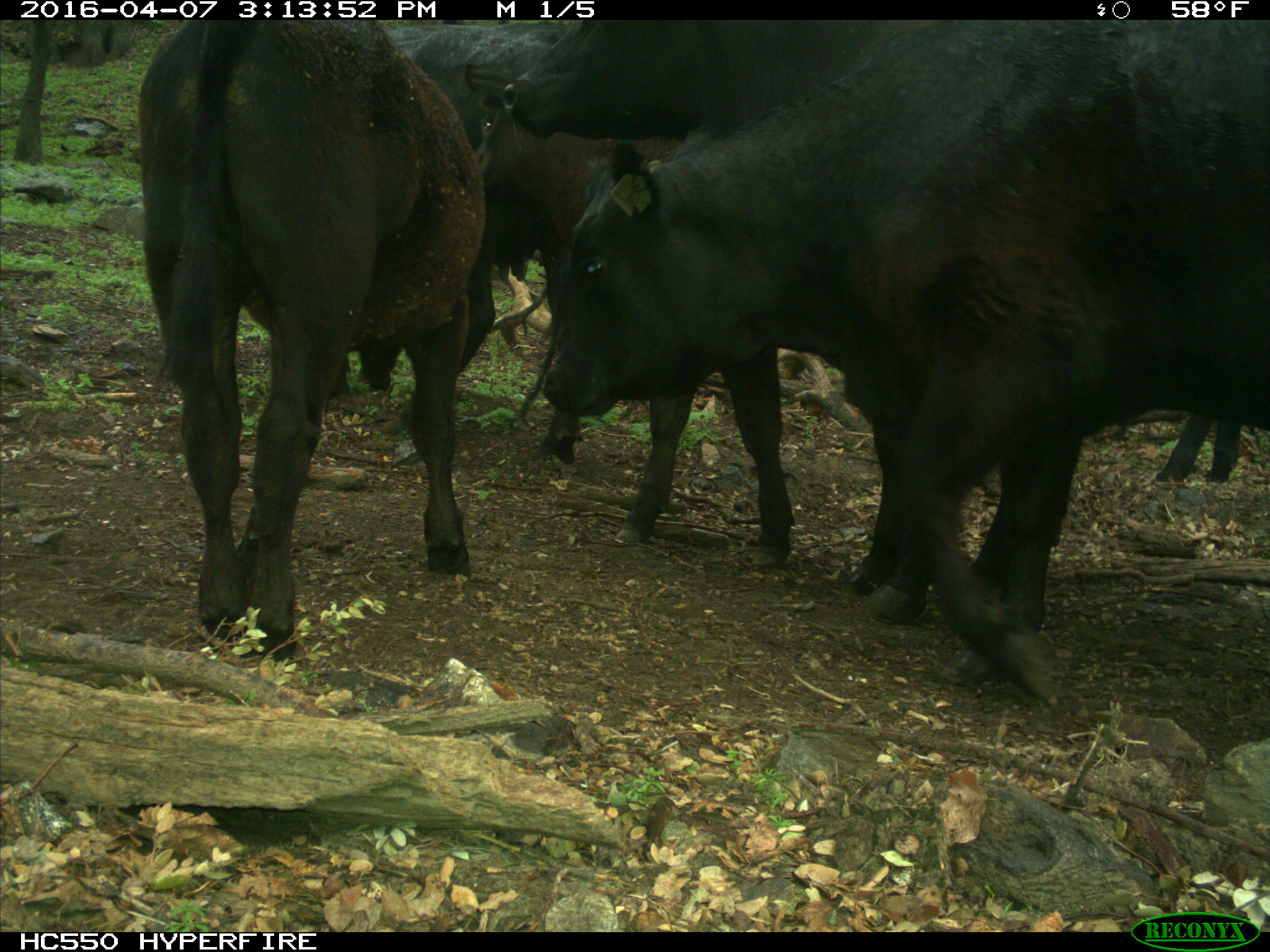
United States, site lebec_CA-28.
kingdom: Animalia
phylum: Chordata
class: Mammalia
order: Artiodactyla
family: Bovidae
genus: Bos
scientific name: Bos taurus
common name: domestic cow